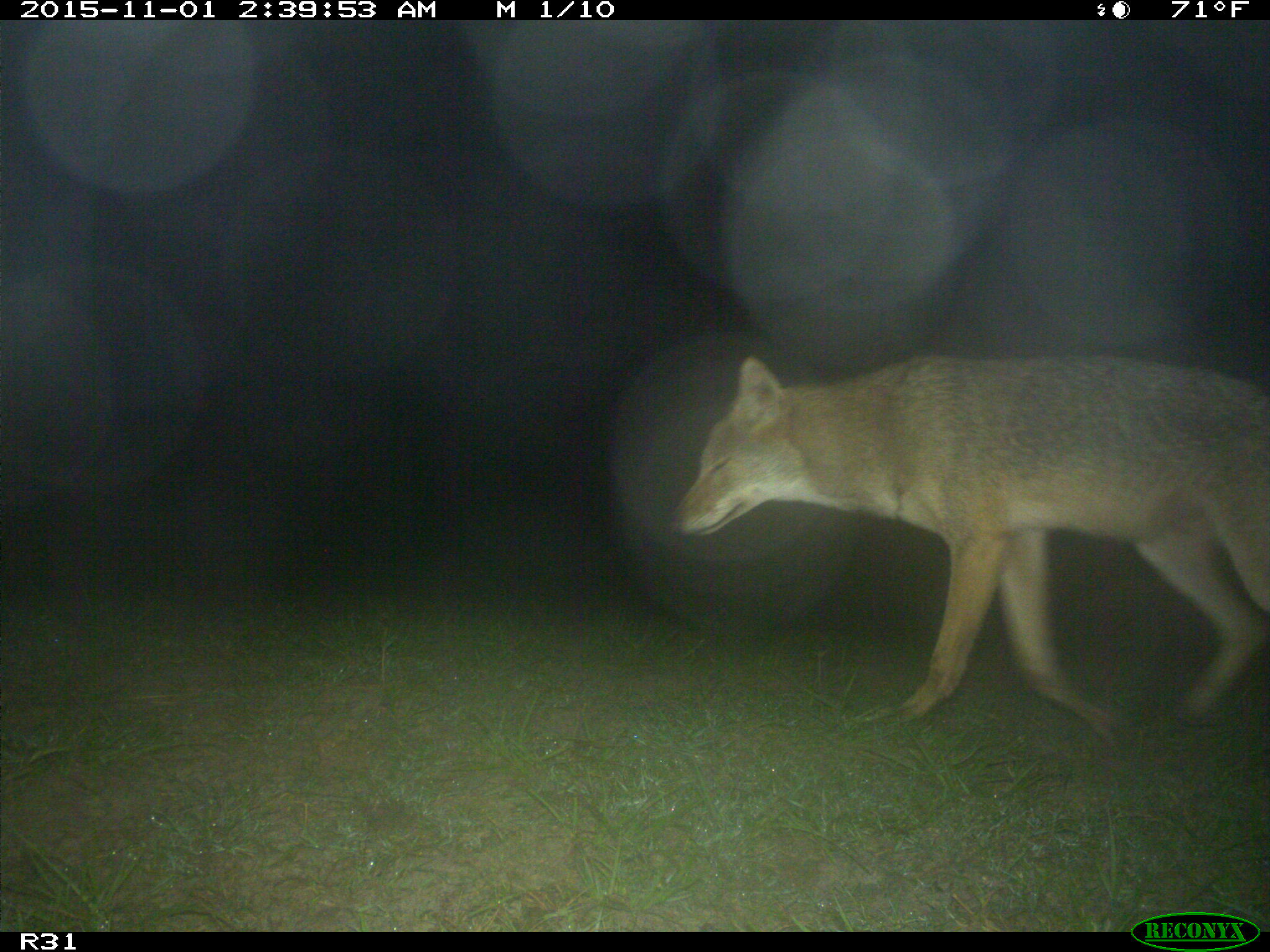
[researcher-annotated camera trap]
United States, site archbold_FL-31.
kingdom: Animalia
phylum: Chordata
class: Mammalia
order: Carnivora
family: Canidae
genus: Canis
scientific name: Canis latrans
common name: coyote